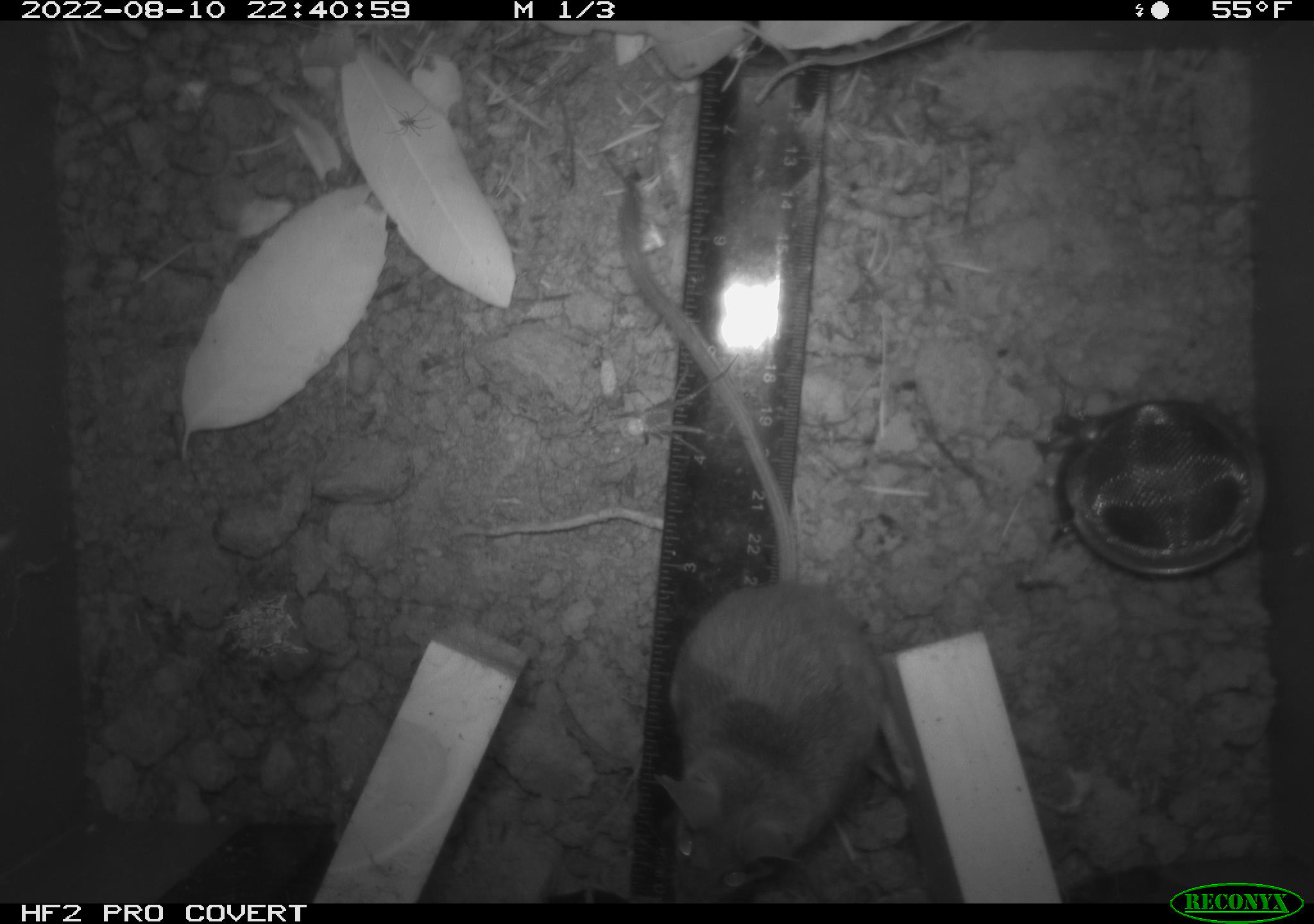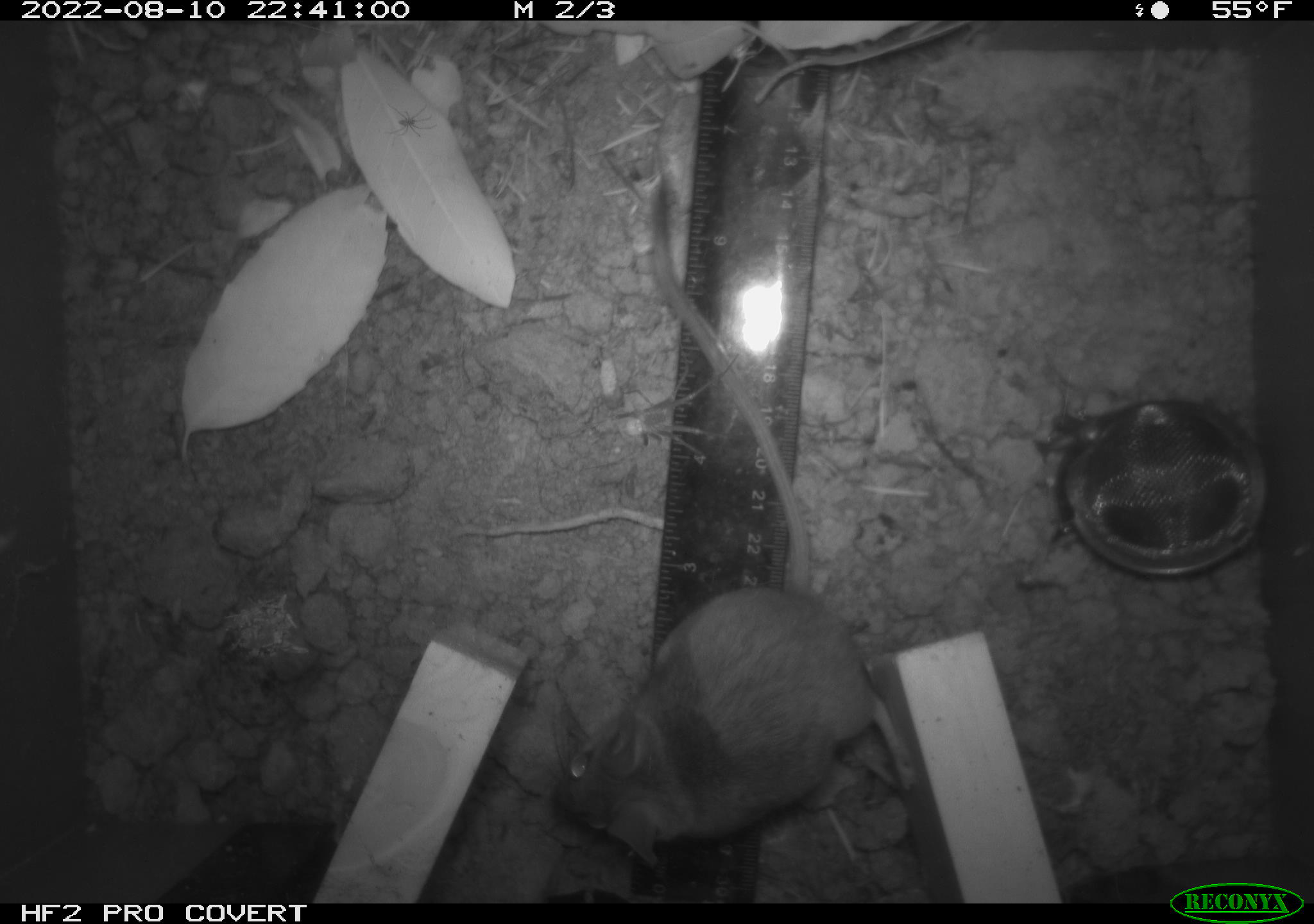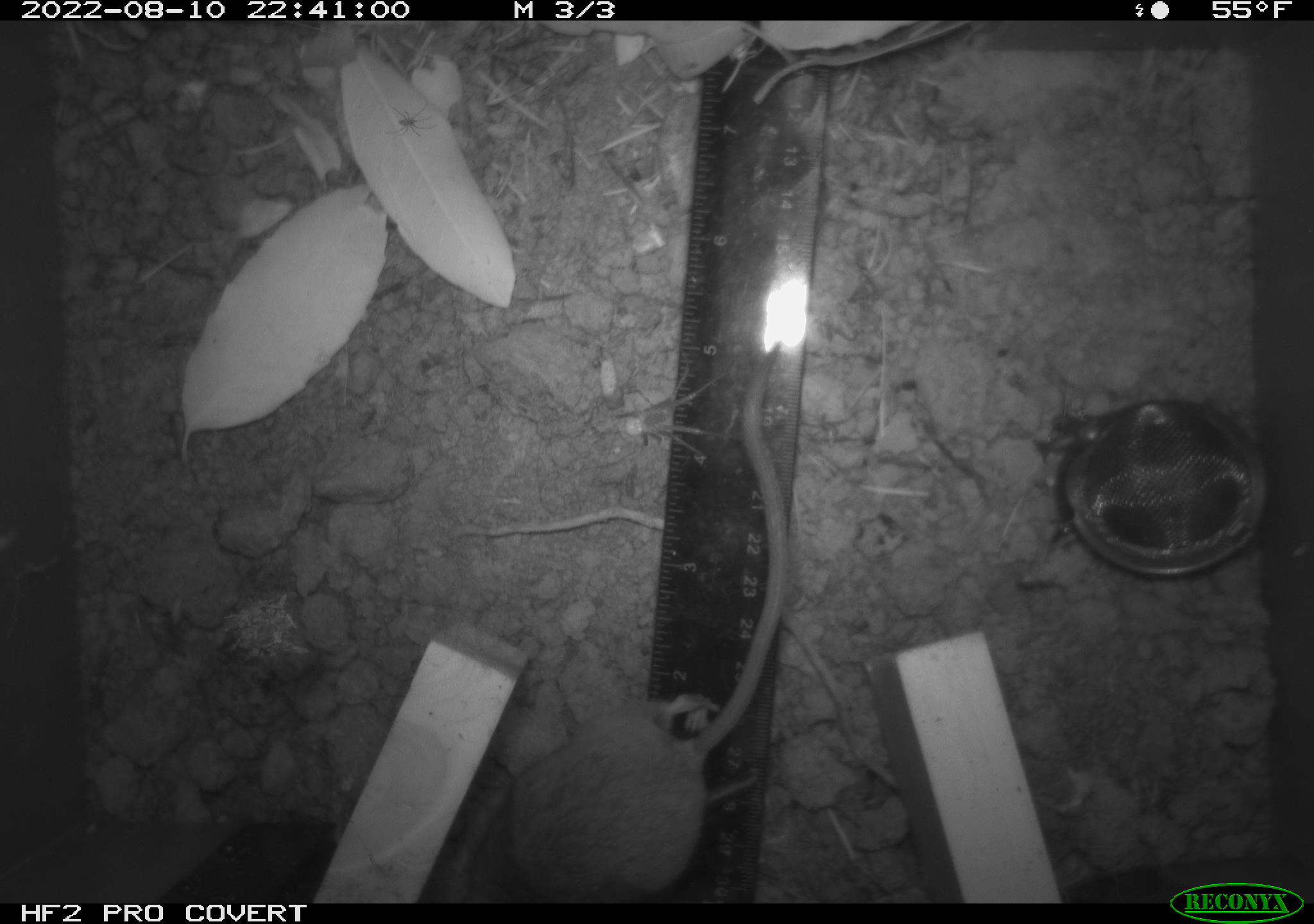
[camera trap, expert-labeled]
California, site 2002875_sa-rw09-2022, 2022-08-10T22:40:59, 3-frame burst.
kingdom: Animalia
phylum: Chordata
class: Mammalia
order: Rodentia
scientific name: Rodentia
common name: rodent